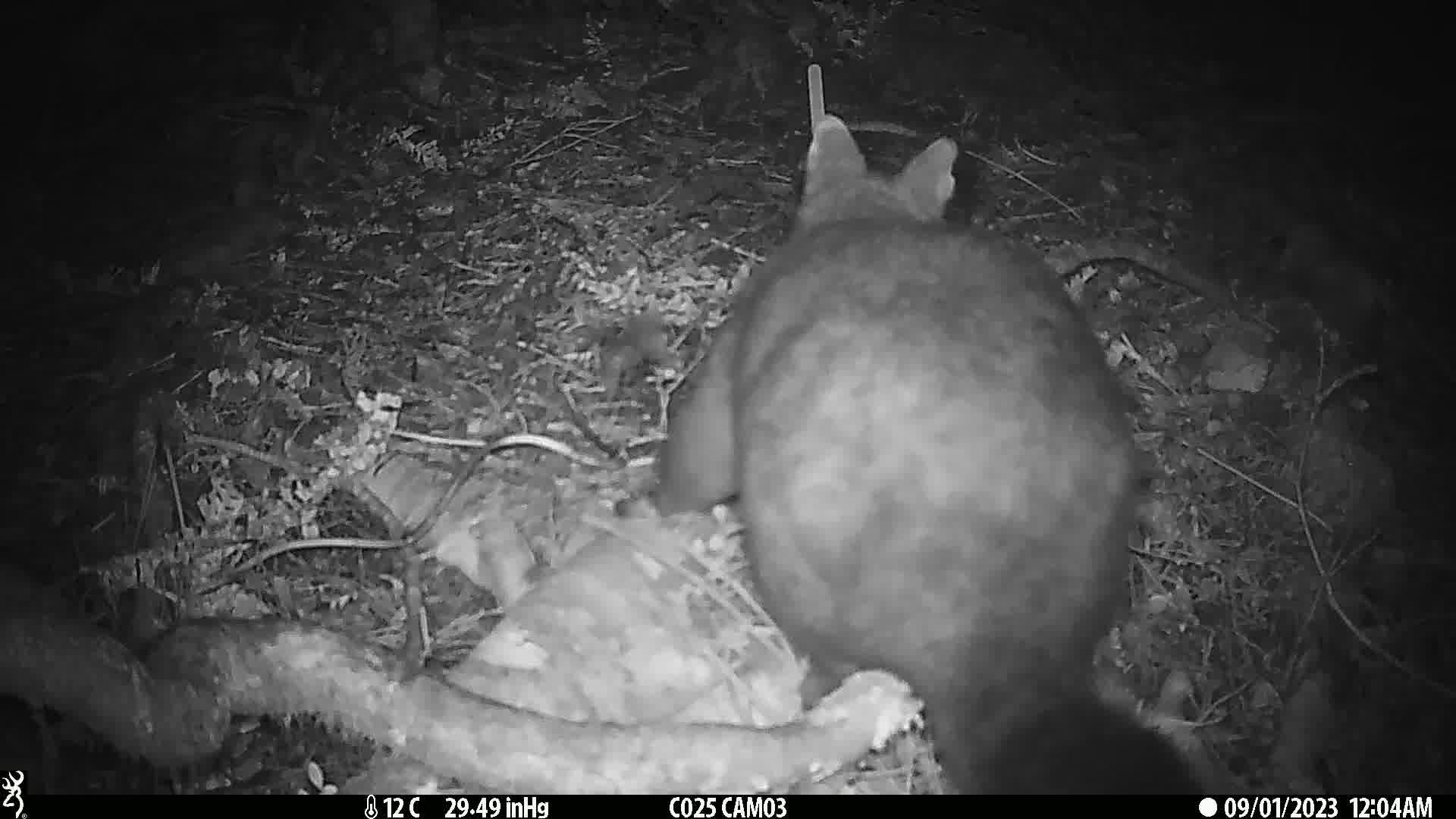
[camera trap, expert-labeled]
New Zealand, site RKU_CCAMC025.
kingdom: Animalia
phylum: Chordata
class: Mammalia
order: Diprotodontia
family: Phalangeridae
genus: Trichosurus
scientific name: Trichosurus vulpecula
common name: common brushtail possum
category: possum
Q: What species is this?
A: Possum (common brushtail possum) (Trichosurus vulpecula).